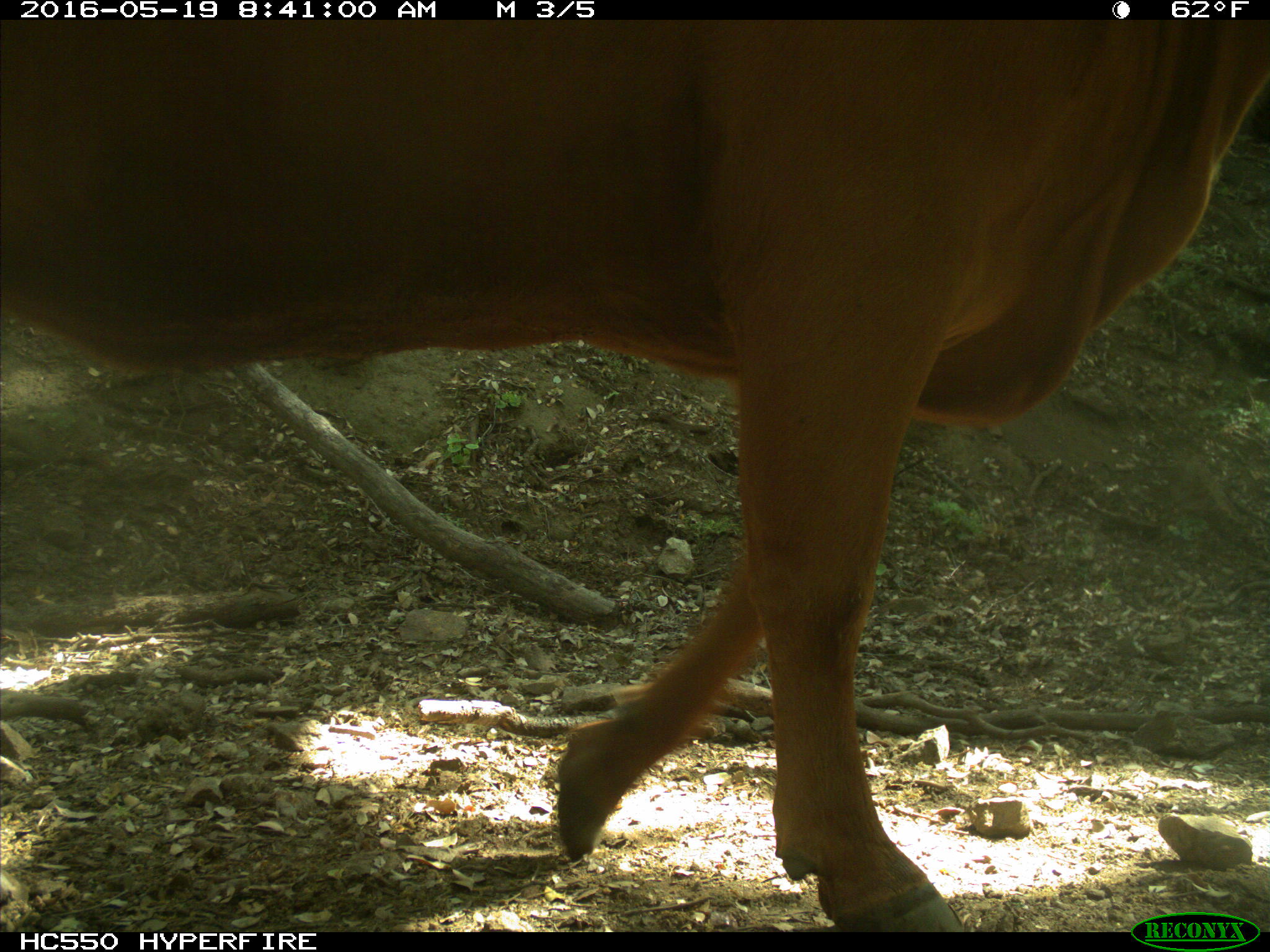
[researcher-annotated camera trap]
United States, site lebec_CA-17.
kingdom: Animalia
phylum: Chordata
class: Mammalia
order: Artiodactyla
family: Bovidae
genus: Bos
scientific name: Bos taurus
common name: domestic cow